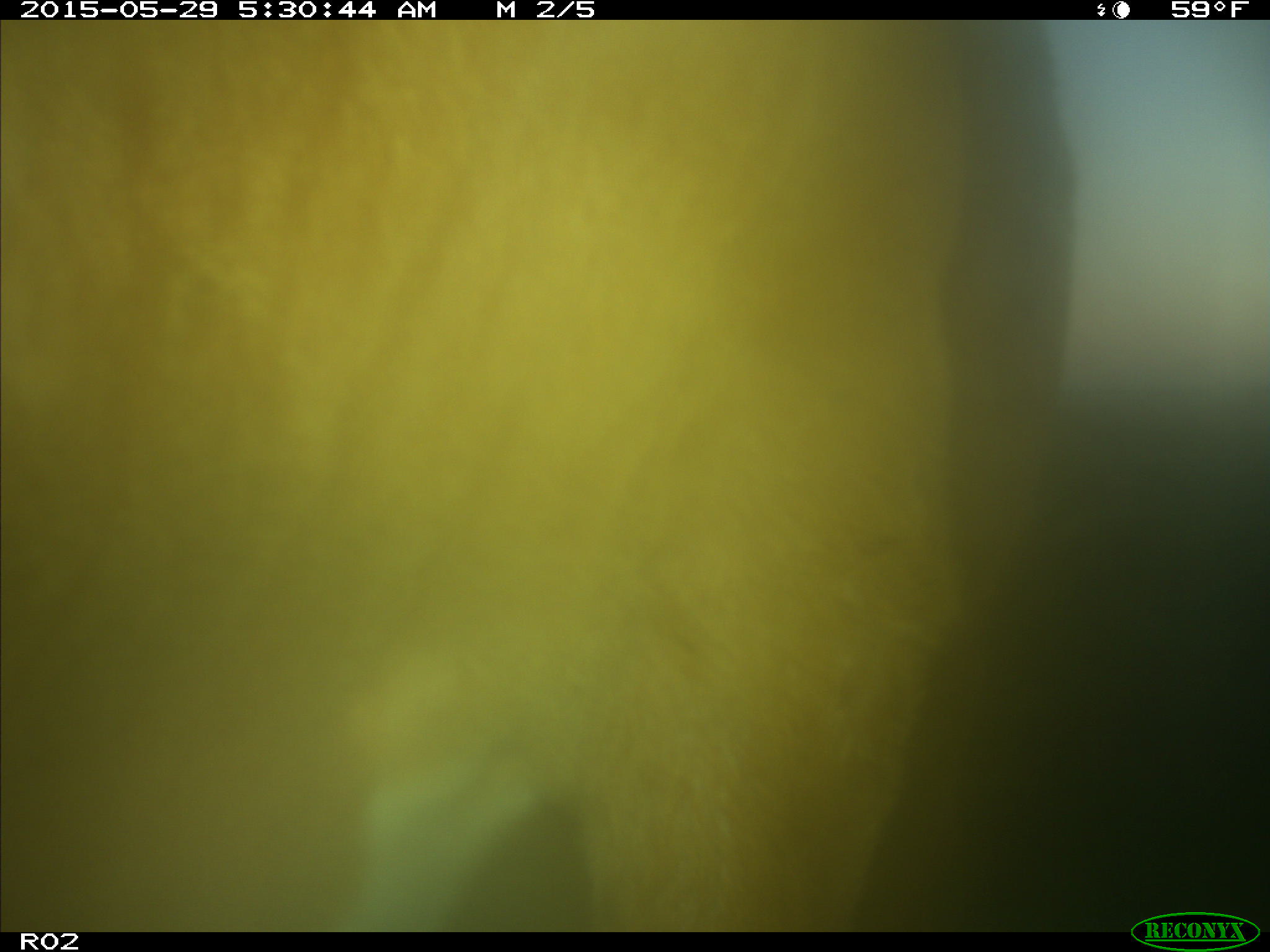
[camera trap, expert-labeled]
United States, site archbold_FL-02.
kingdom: Animalia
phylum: Chordata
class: Mammalia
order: Artiodactyla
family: Bovidae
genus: Bos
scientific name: Bos taurus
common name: domestic cow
Bos taurus (domestic cow).